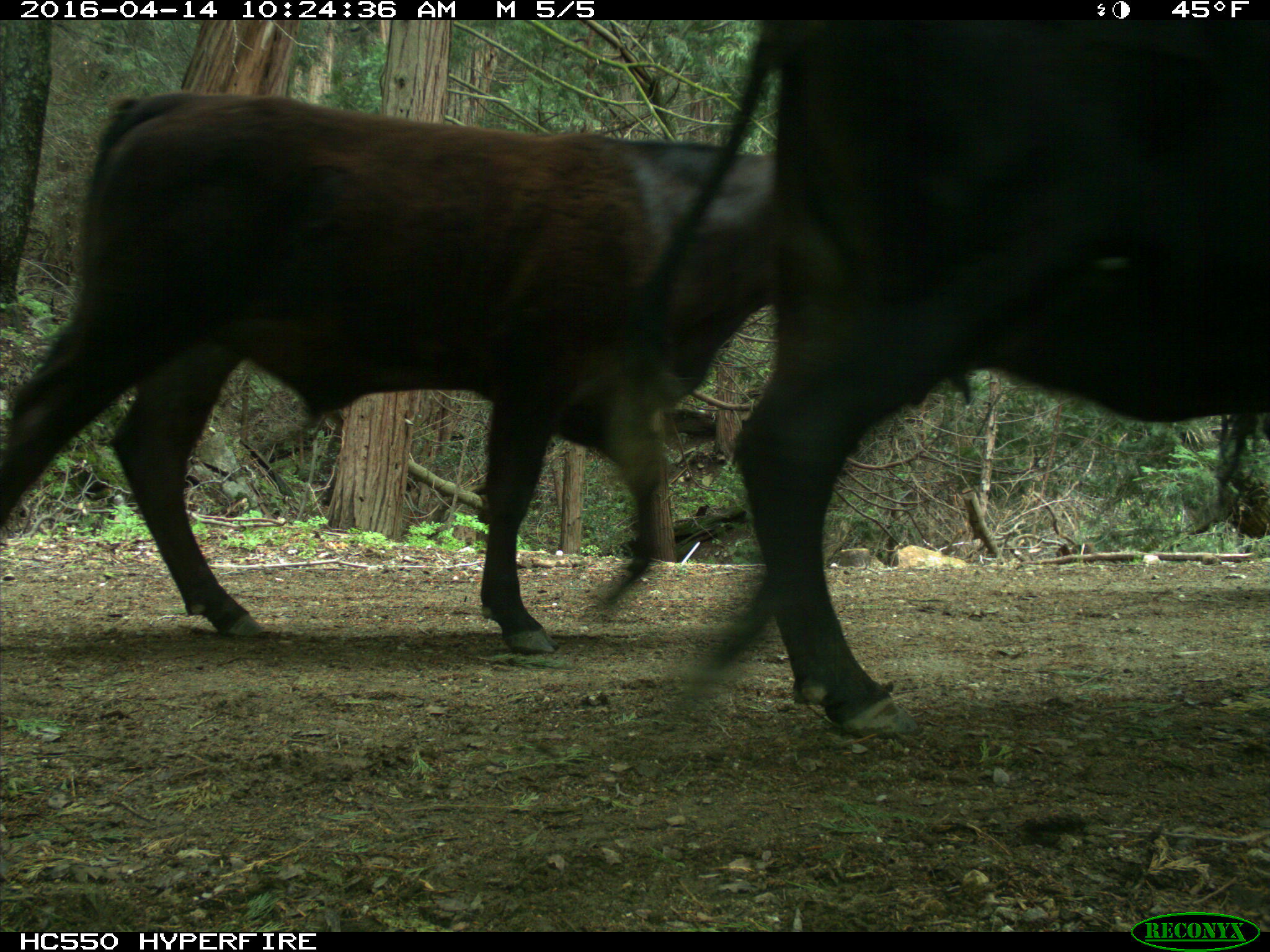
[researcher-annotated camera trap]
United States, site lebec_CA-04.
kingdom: Animalia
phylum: Chordata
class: Mammalia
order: Artiodactyla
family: Bovidae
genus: Bos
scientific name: Bos taurus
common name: domestic cow